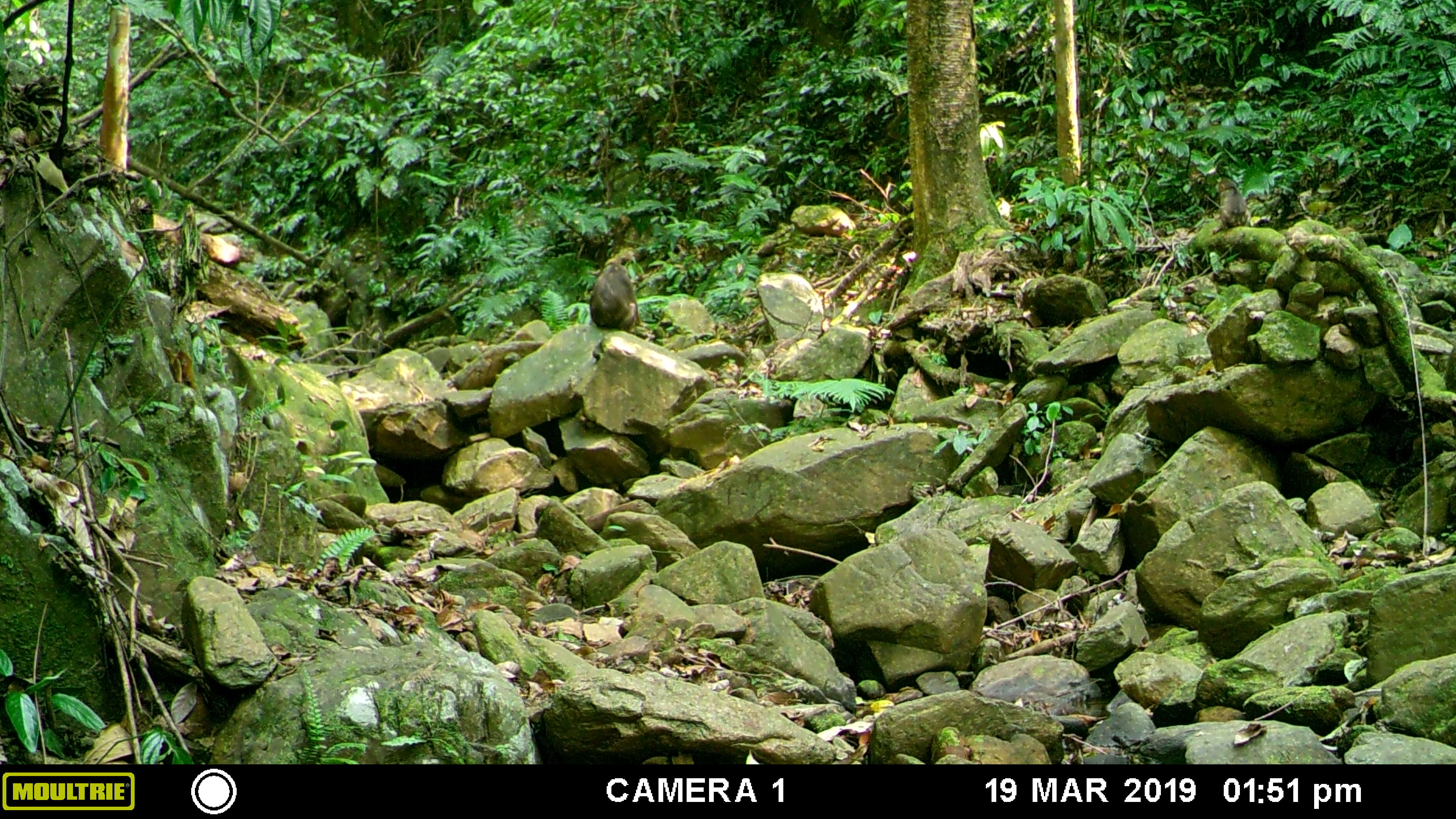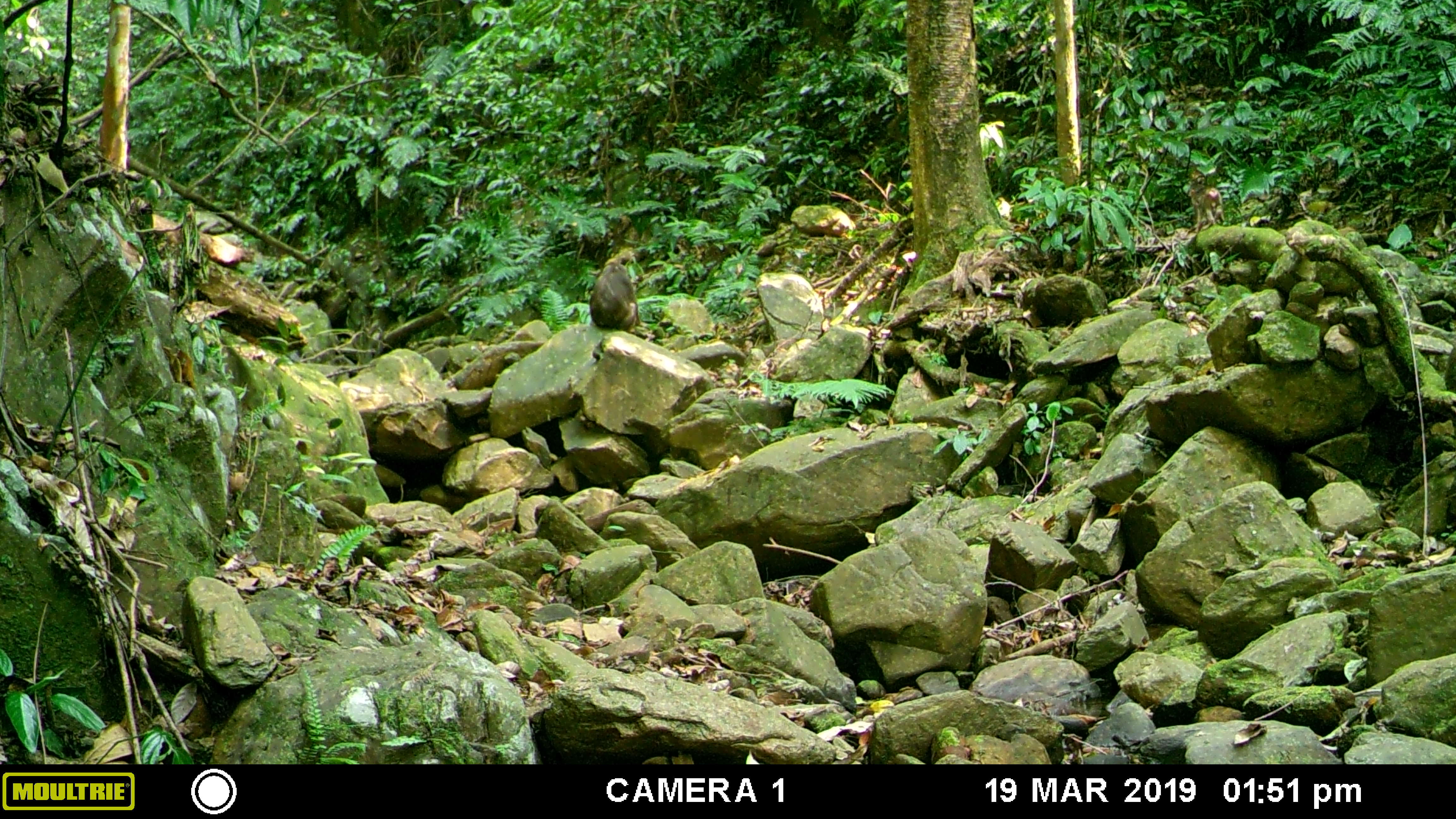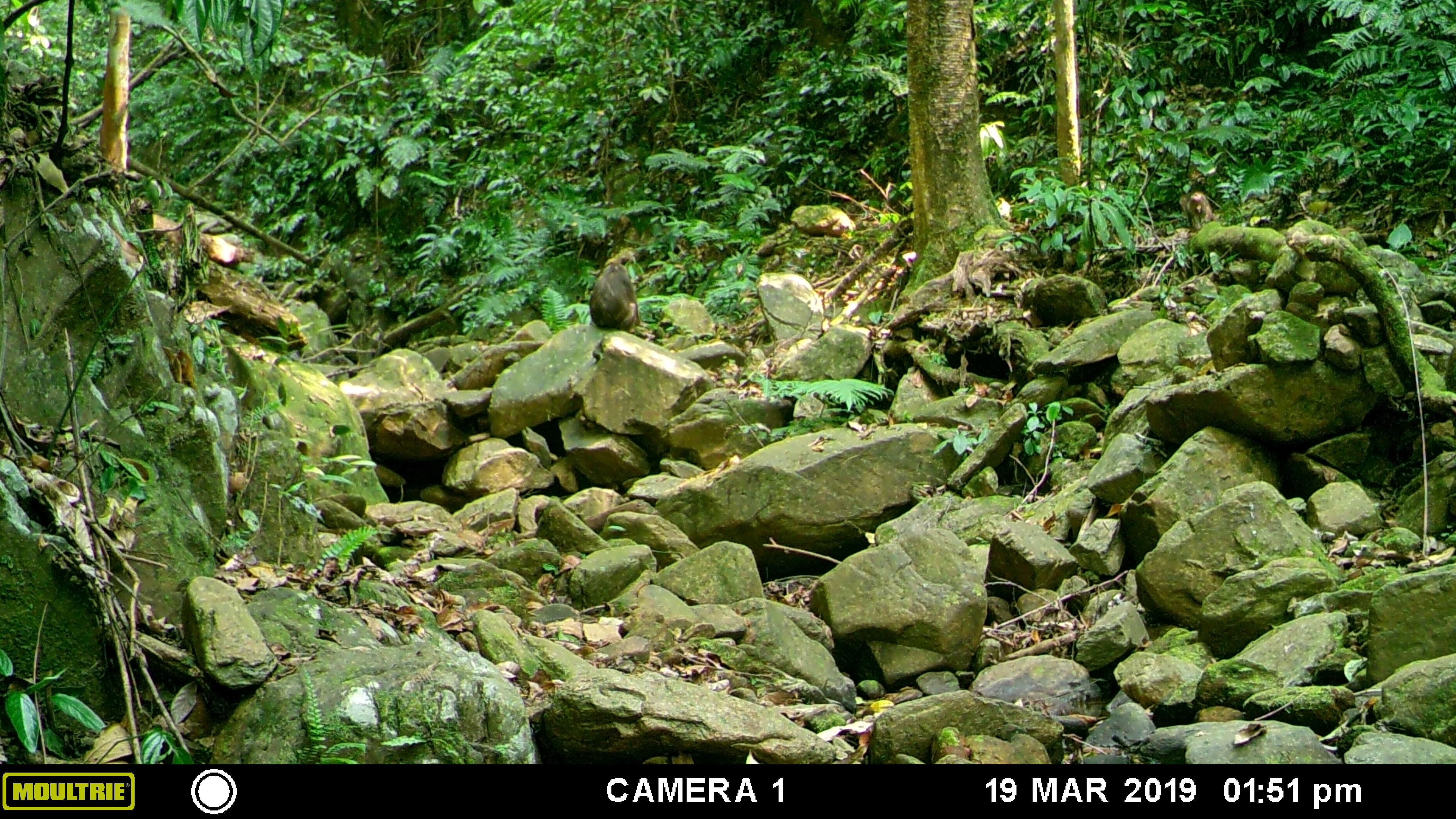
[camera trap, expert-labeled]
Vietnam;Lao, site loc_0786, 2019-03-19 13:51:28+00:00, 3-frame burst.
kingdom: Animalia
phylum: Chordata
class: Mammalia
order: Primates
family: Cercopithecidae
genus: Macaca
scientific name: Macaca arctoides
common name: stump-tailed macaque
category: stump tailed macaque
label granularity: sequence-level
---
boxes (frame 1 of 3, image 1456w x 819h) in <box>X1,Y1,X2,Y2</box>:
stump tailed macaque: <box>589,261,640,330</box>; <box>1212,178,1248,234</box>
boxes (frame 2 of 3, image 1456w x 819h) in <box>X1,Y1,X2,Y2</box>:
stump tailed macaque: <box>589,261,641,335</box>; <box>1187,183,1225,233</box>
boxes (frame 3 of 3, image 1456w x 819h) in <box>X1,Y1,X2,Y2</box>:
stump tailed macaque: <box>589,261,641,334</box>; <box>1178,191,1214,230</box>